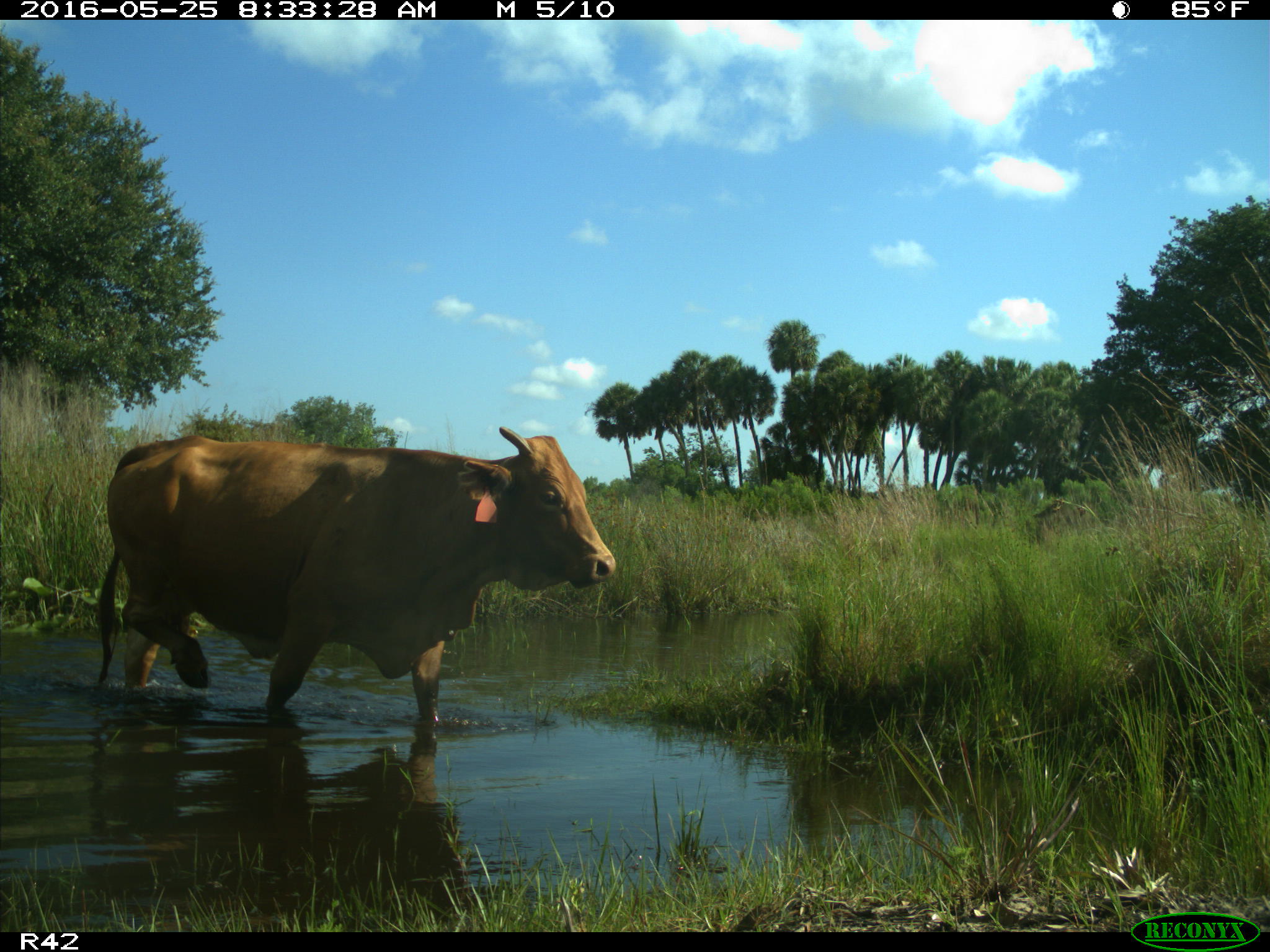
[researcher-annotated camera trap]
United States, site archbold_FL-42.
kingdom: Animalia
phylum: Chordata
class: Mammalia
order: Artiodactyla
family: Bovidae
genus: Bos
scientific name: Bos taurus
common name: domestic cow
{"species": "Bos taurus (domestic cow)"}